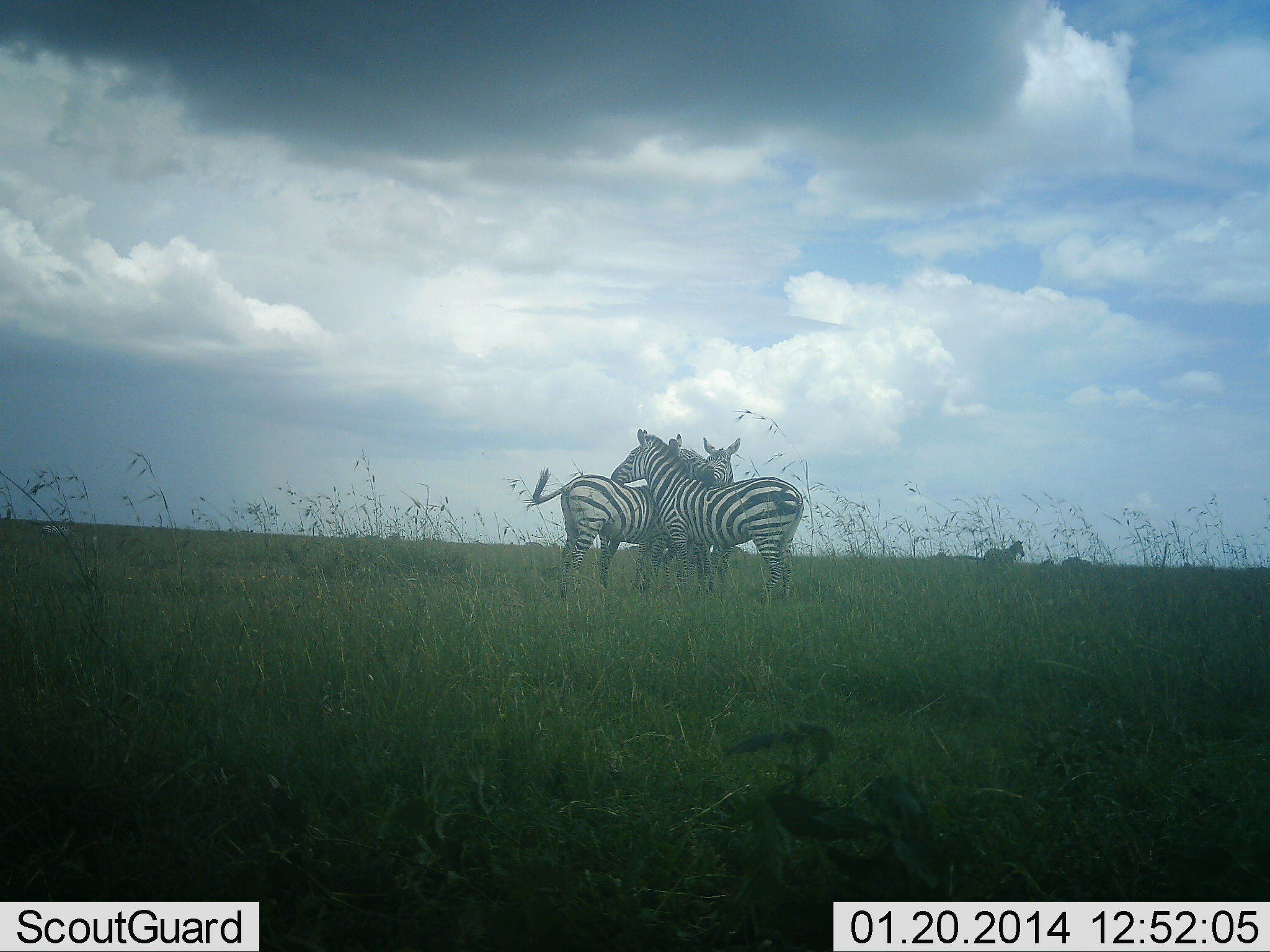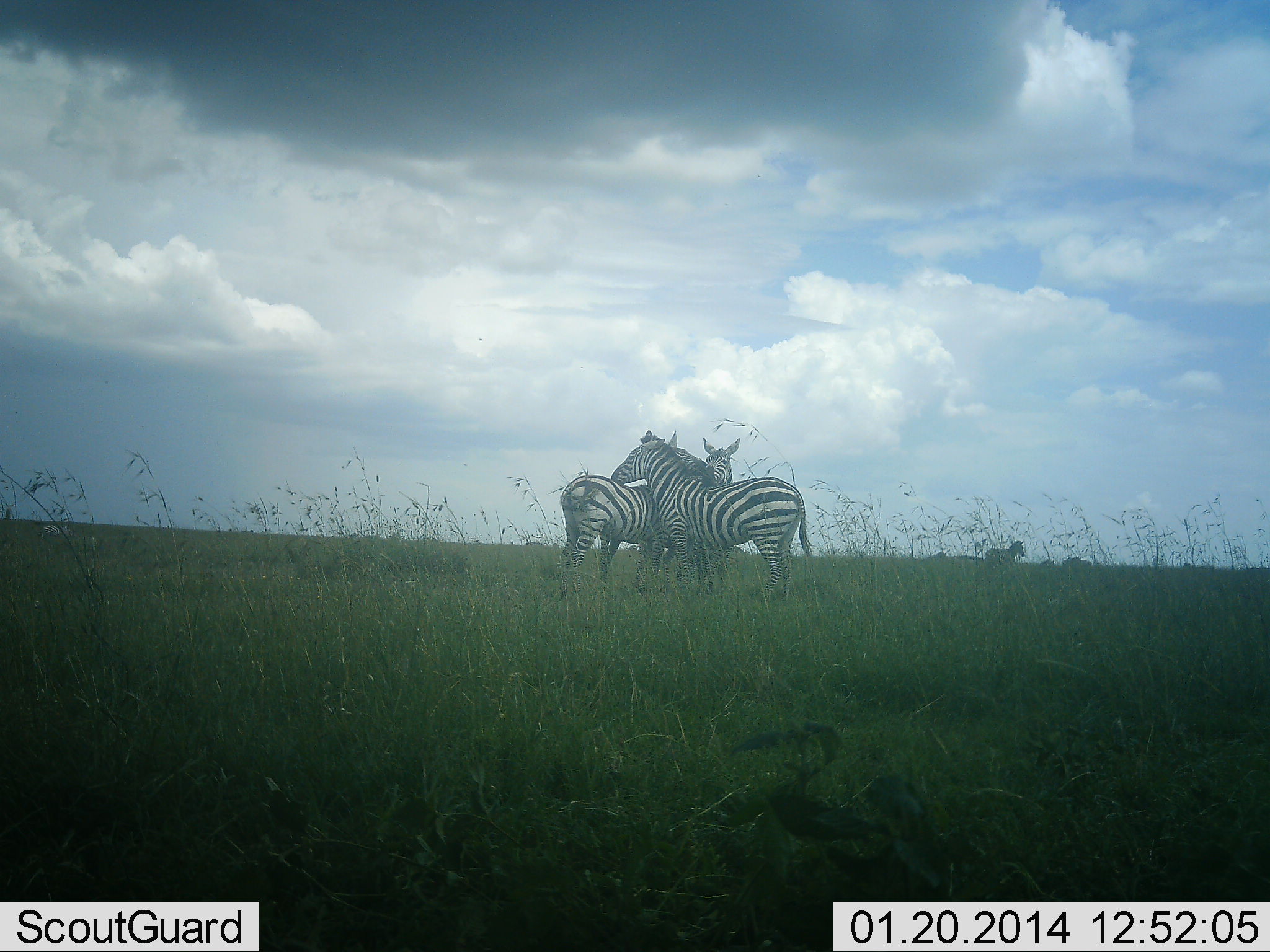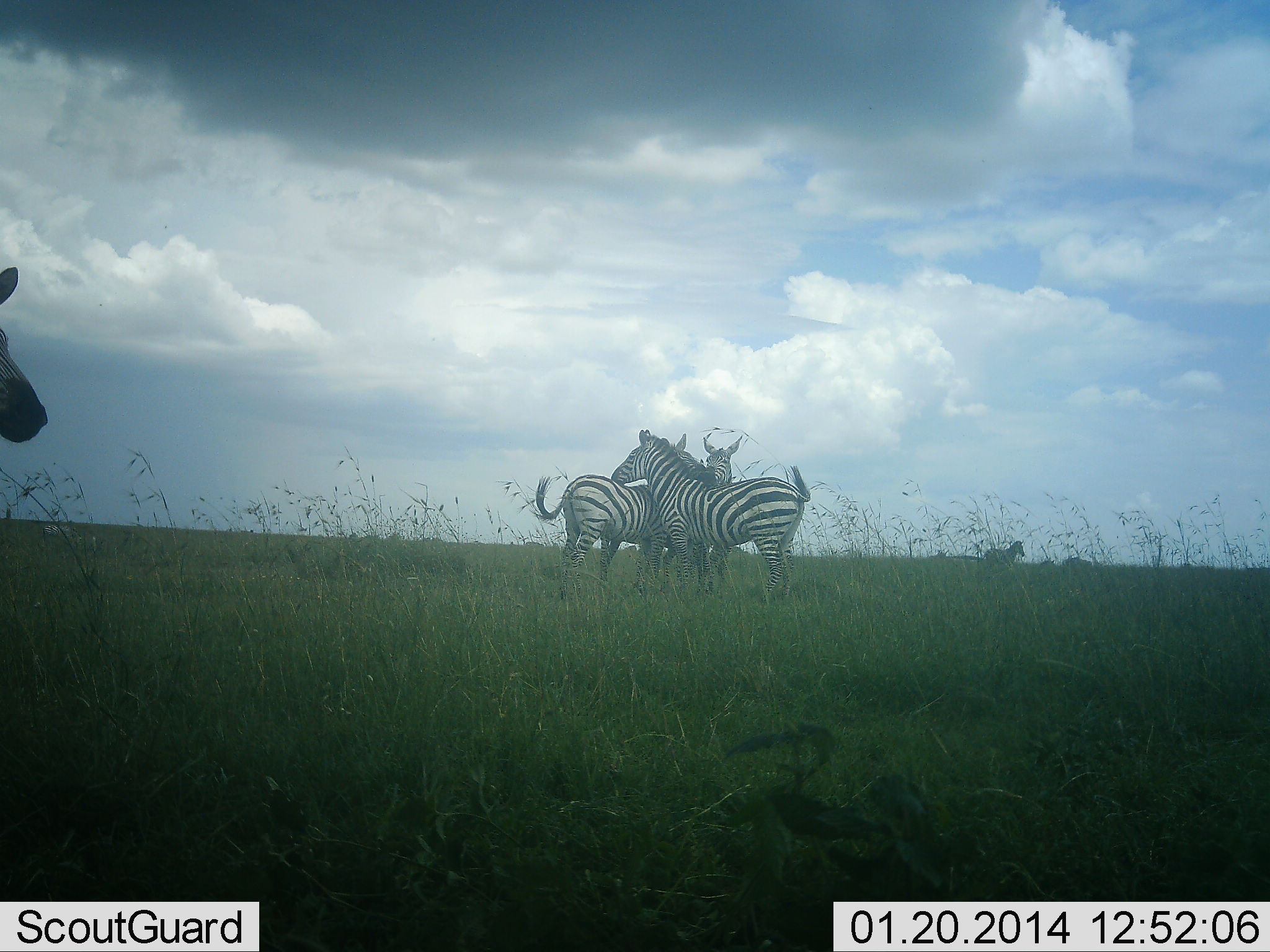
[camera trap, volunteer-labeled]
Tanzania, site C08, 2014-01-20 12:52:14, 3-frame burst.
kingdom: Animalia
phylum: Chordata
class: Mammalia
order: Perissodactyla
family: Equidae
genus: Equus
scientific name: Equus quagga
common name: plains zebra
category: zebra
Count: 4.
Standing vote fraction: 90%.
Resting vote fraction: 10%.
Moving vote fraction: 30%.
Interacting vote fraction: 70%.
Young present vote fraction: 0%.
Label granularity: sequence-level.